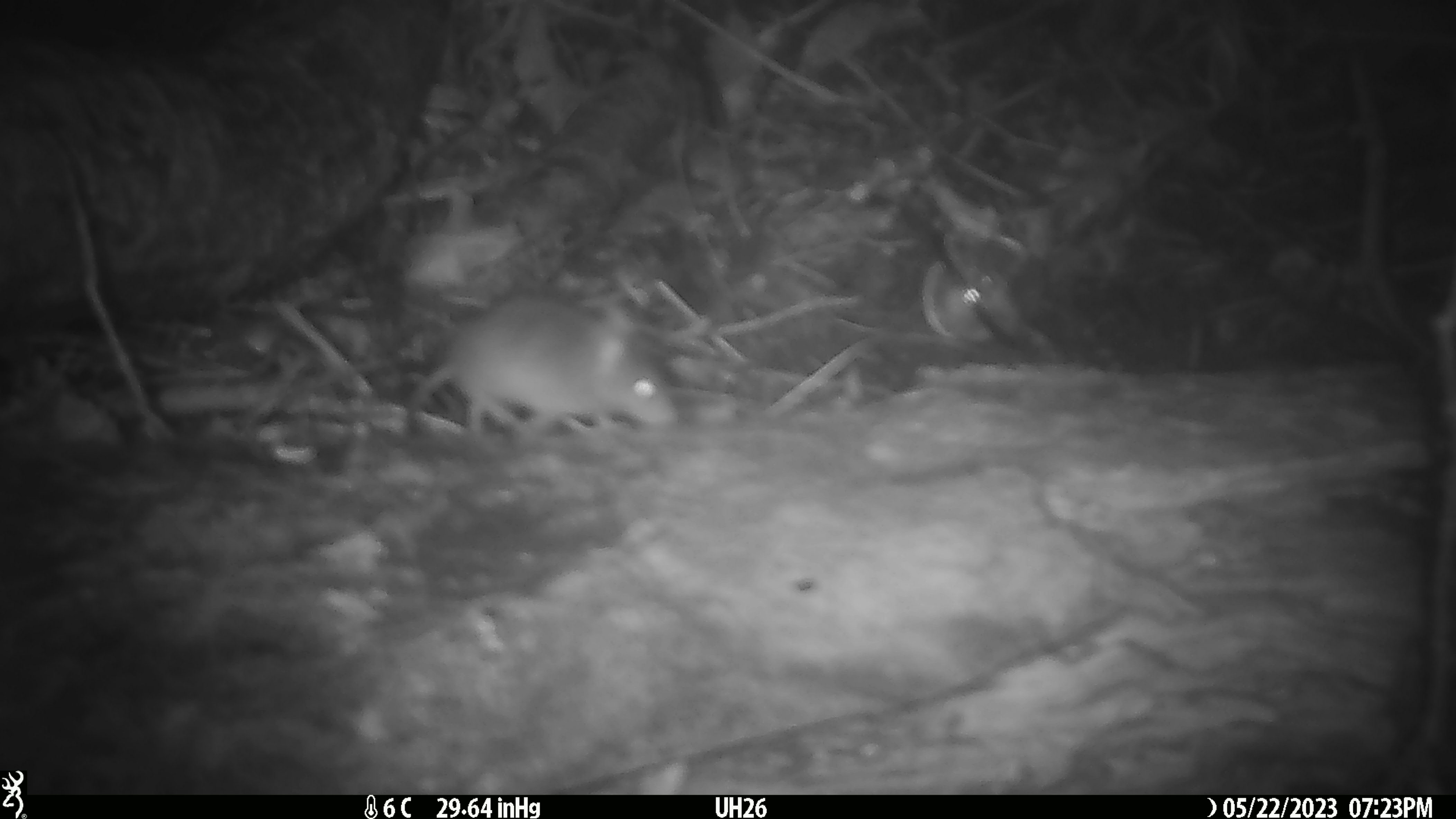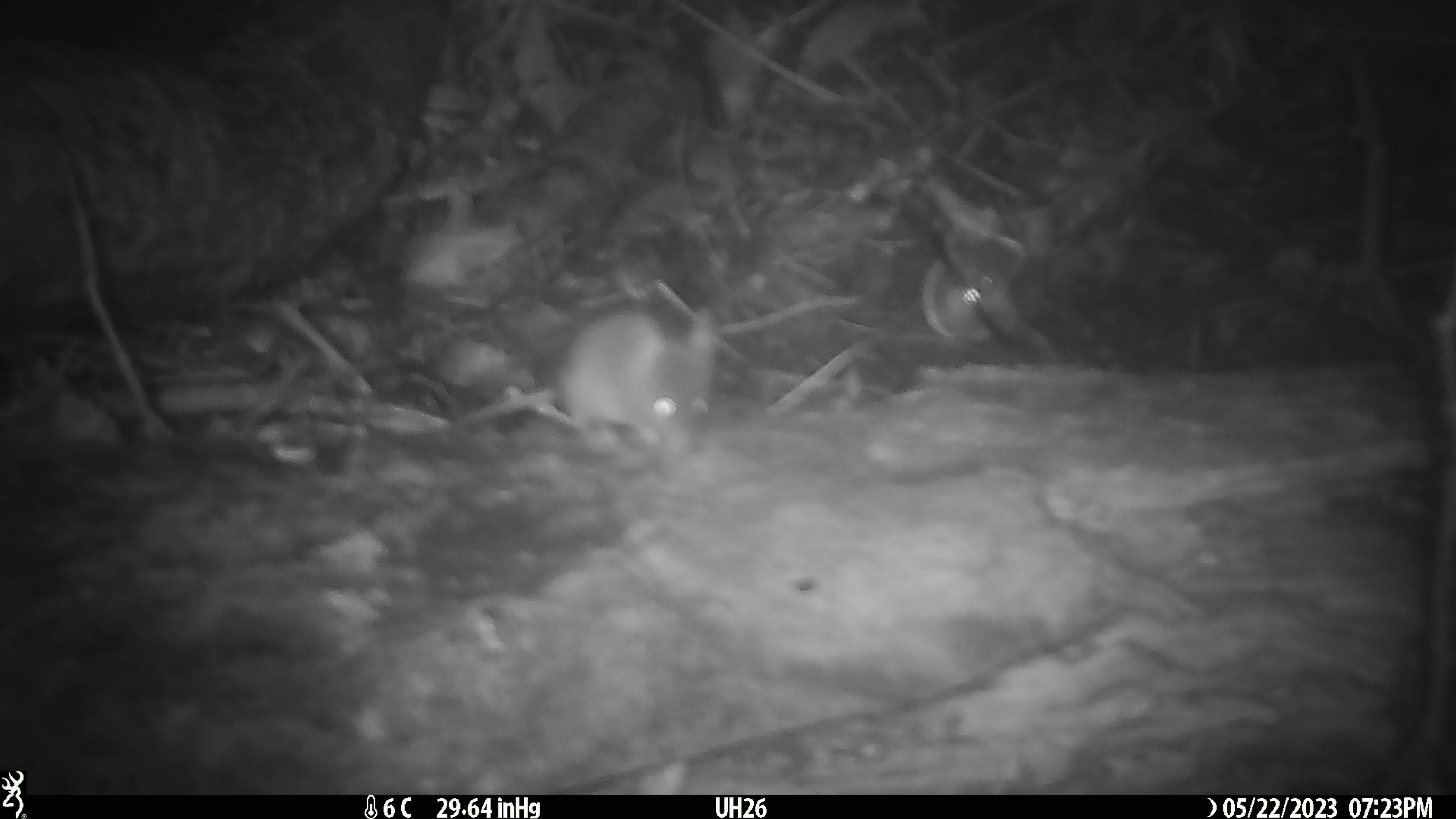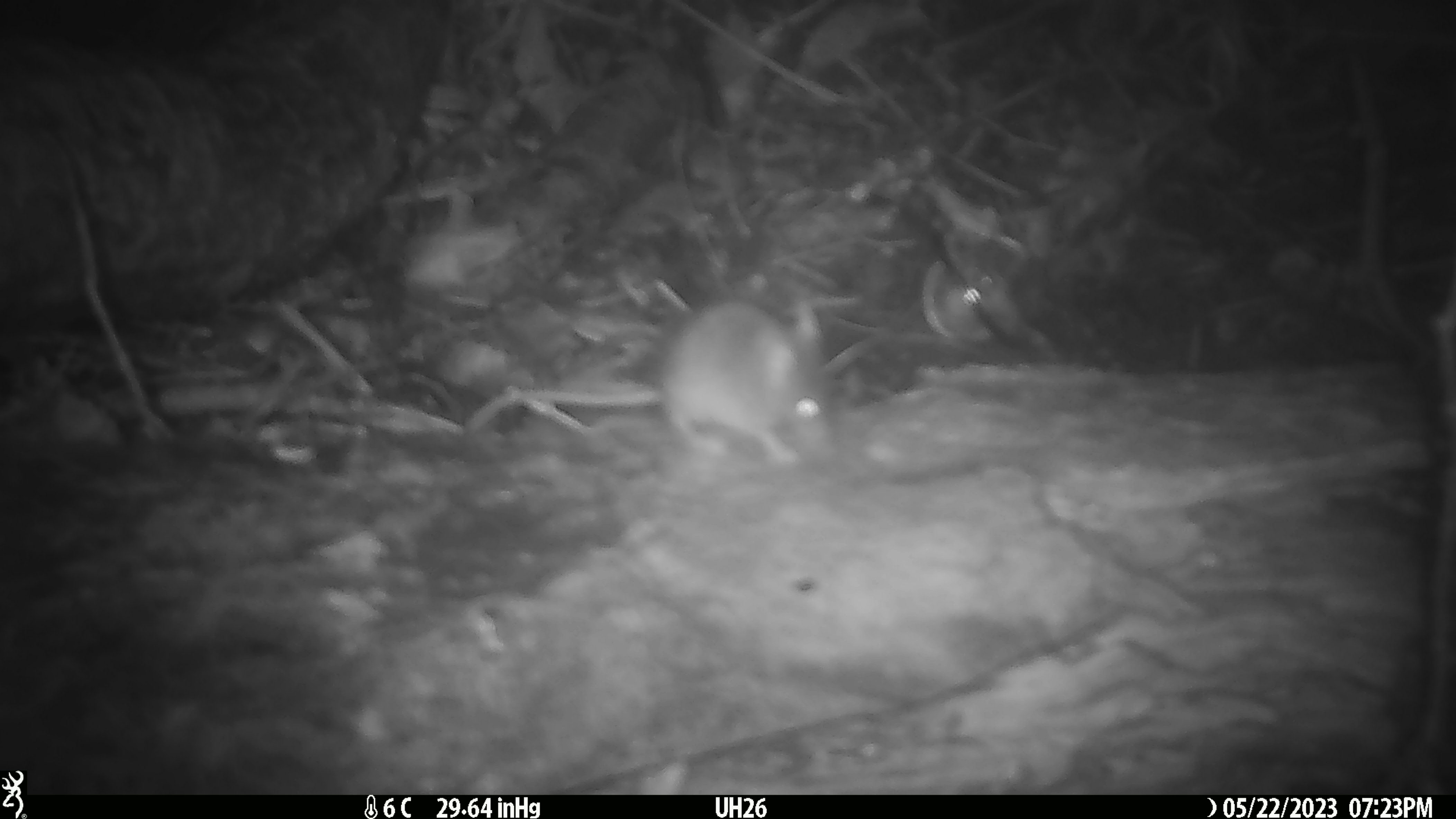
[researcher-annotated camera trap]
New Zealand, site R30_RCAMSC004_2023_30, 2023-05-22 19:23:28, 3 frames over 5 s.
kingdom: Animalia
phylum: Chordata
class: Mammalia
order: Rodentia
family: Muridae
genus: Mus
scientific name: Mus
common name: mouse